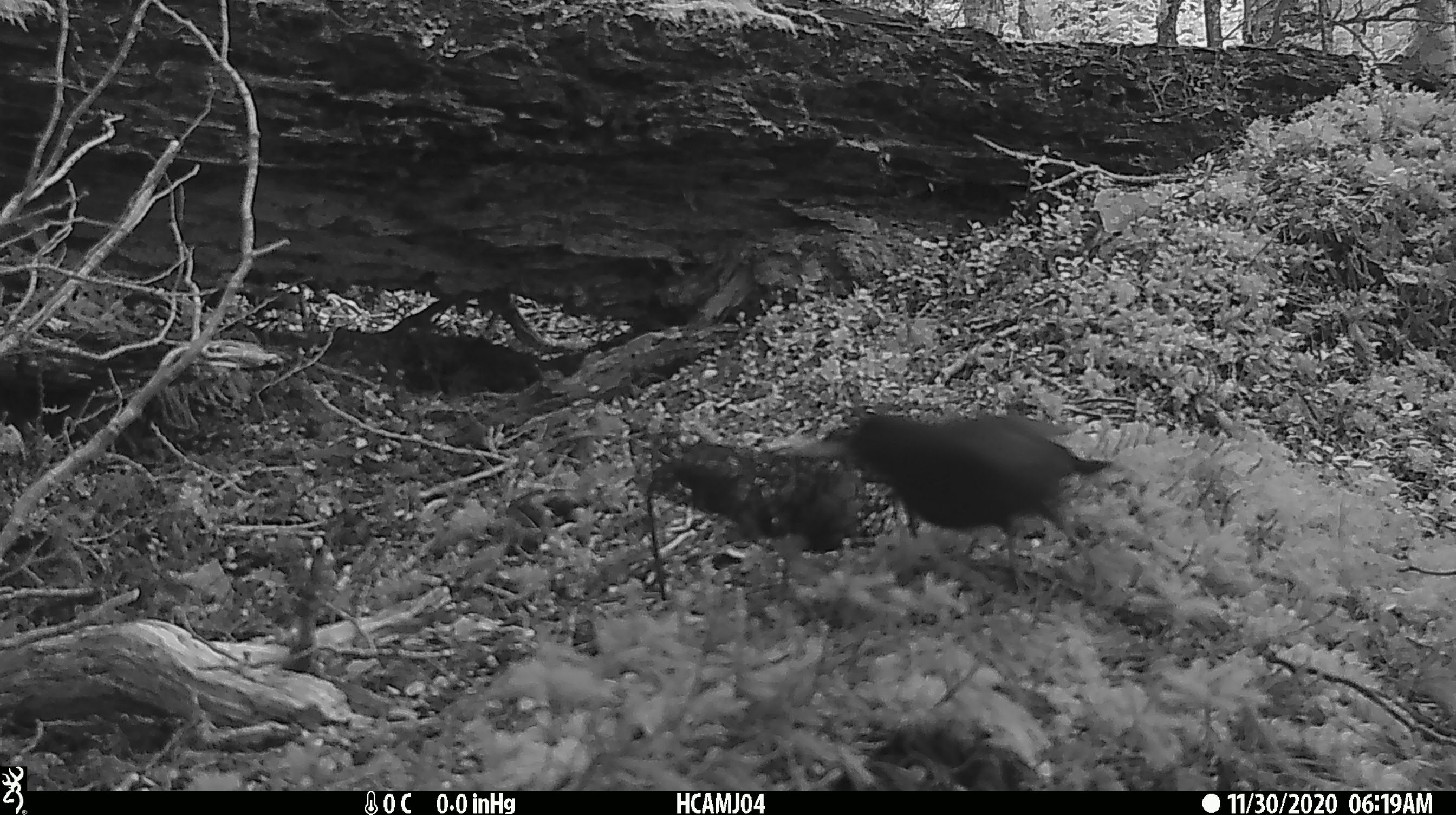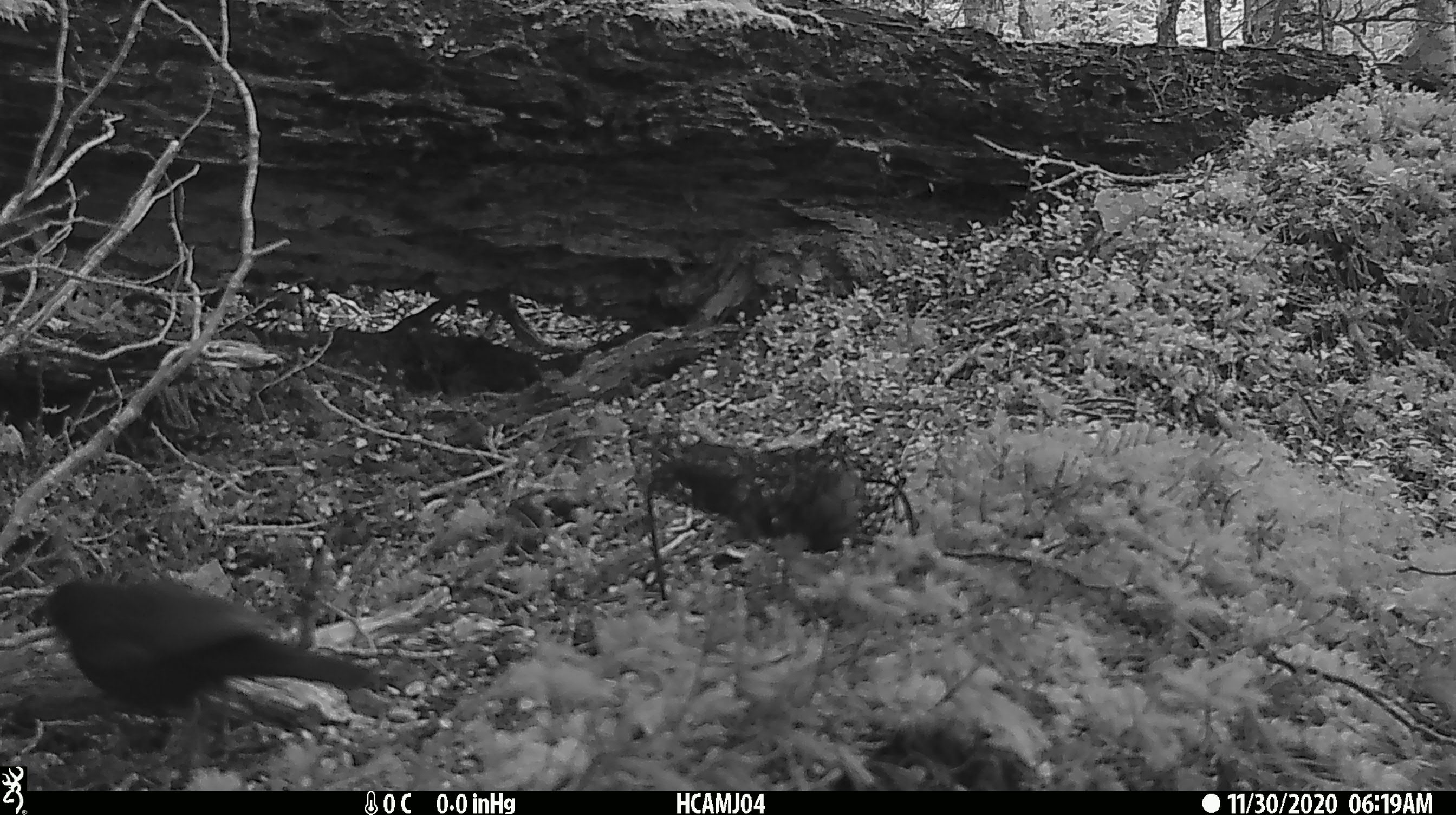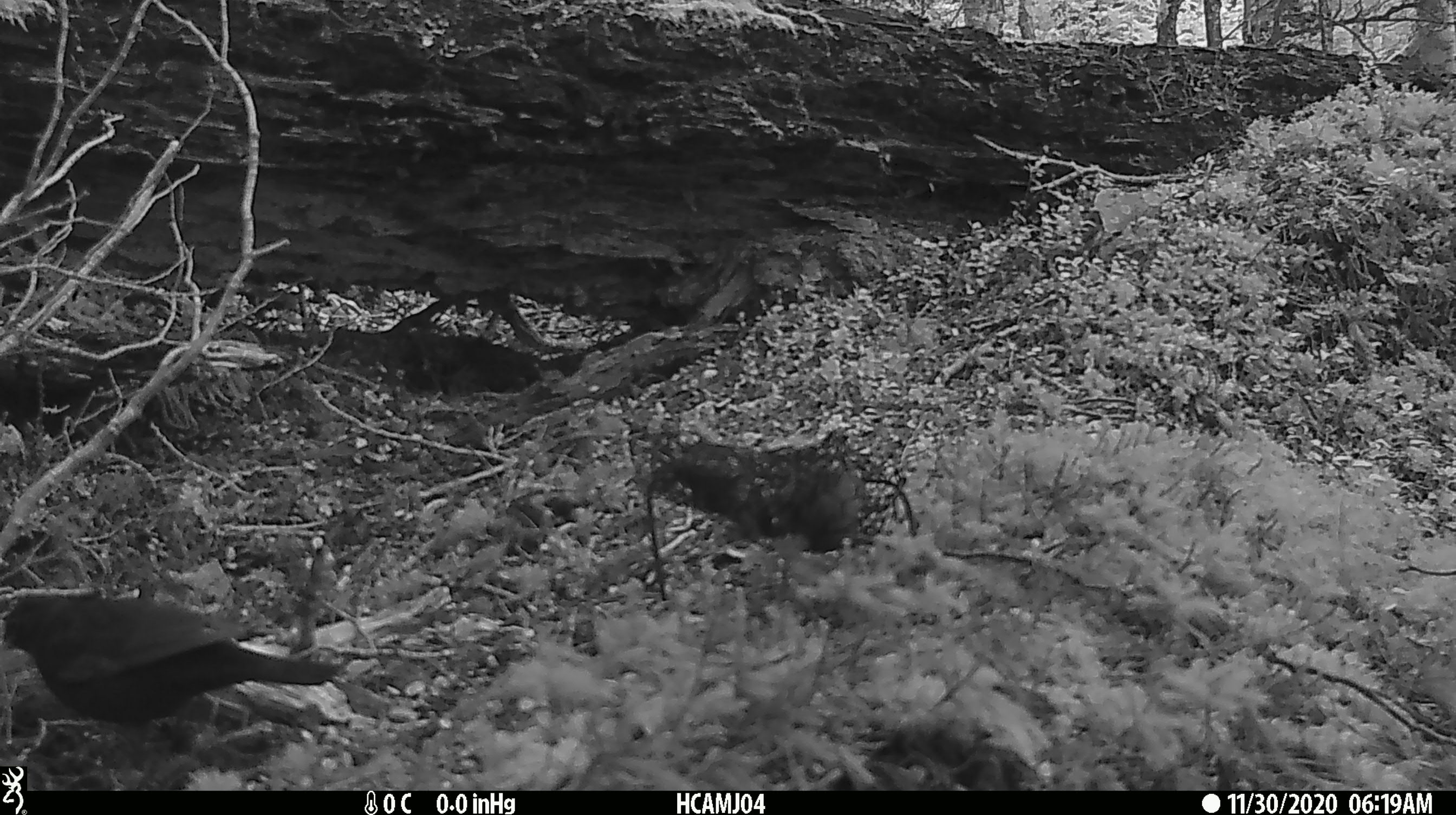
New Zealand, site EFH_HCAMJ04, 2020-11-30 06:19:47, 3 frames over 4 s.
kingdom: Animalia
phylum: Chordata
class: Aves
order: Passeriformes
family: Turdidae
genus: Turdus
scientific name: Turdus merula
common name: eurasian blackbird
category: blackbird